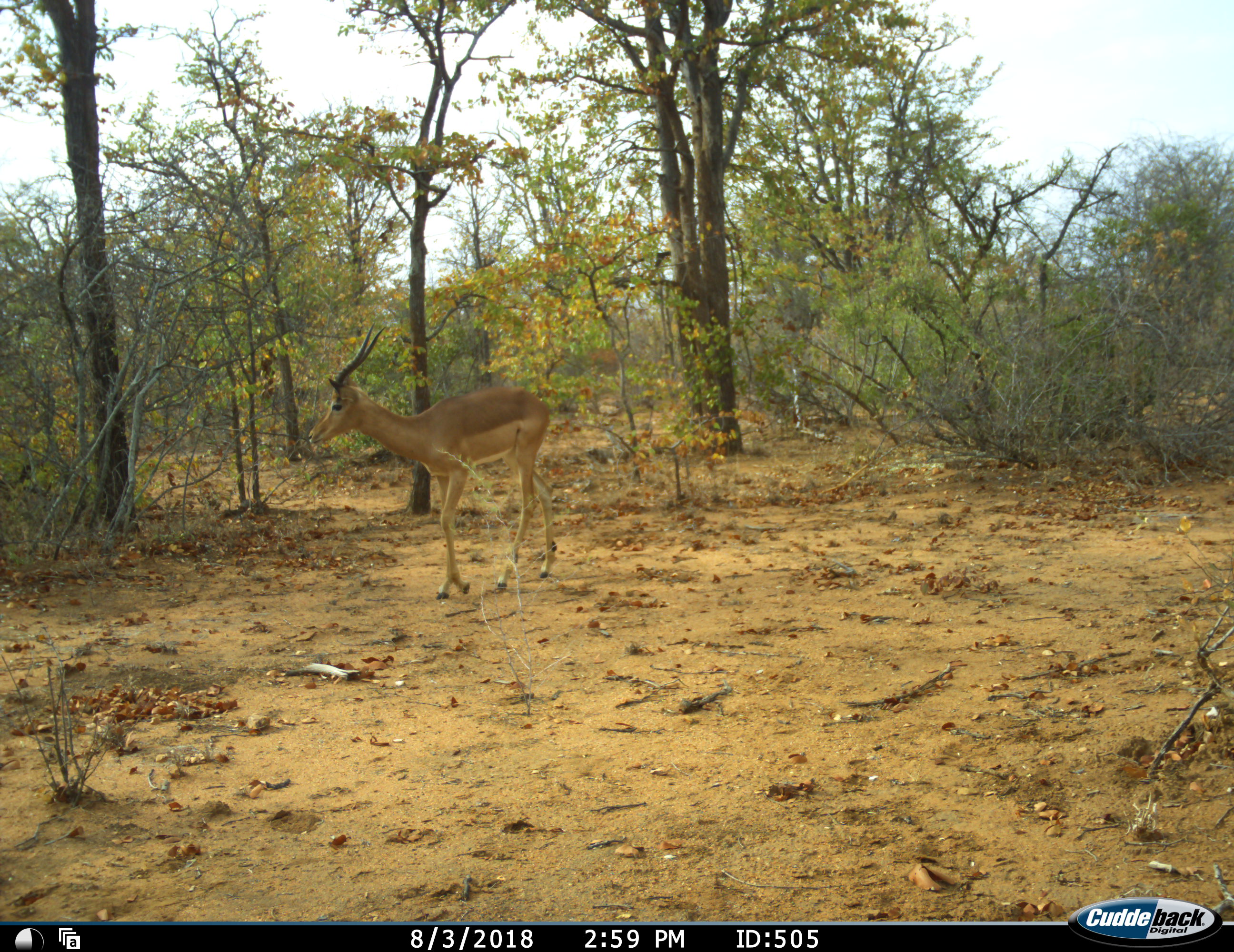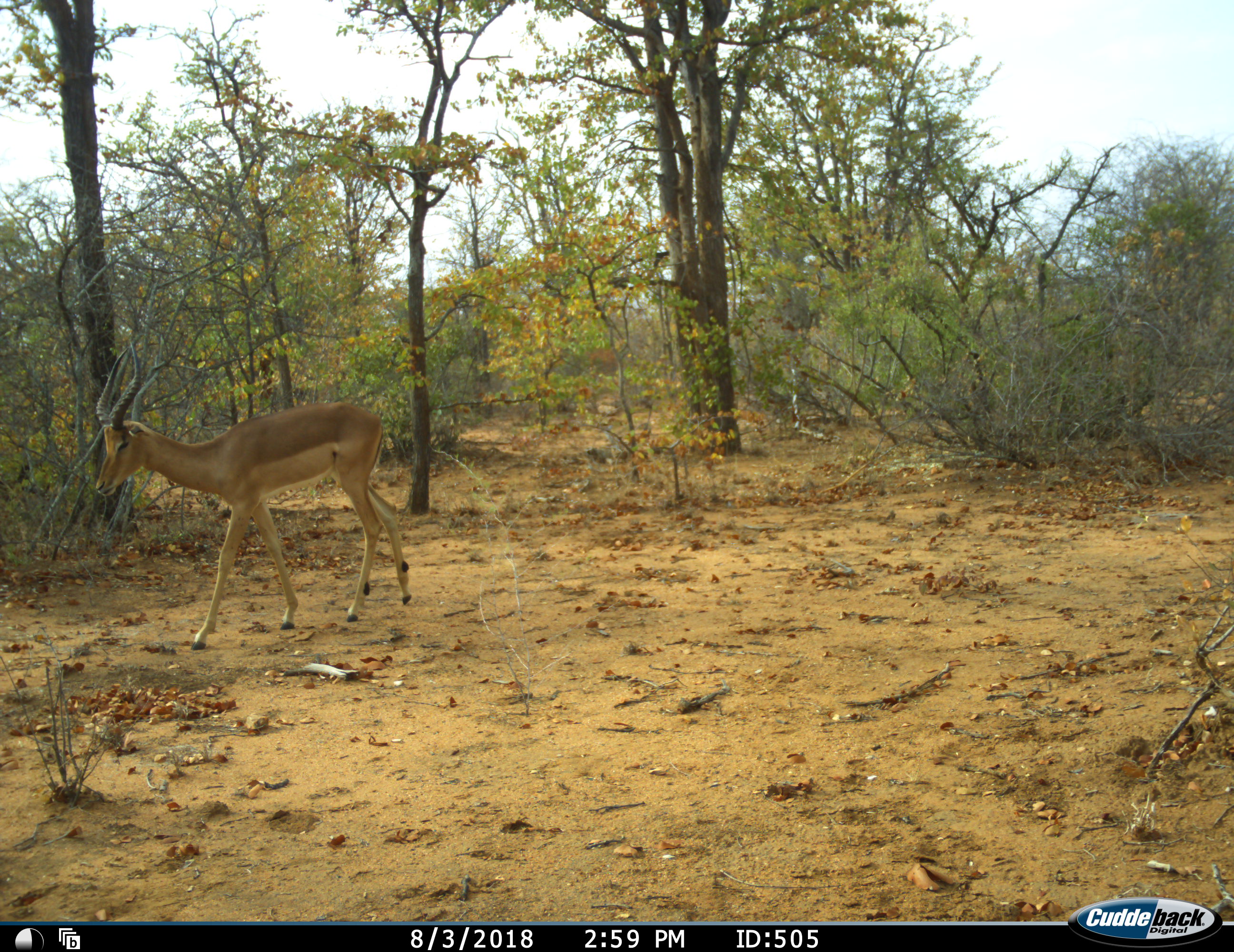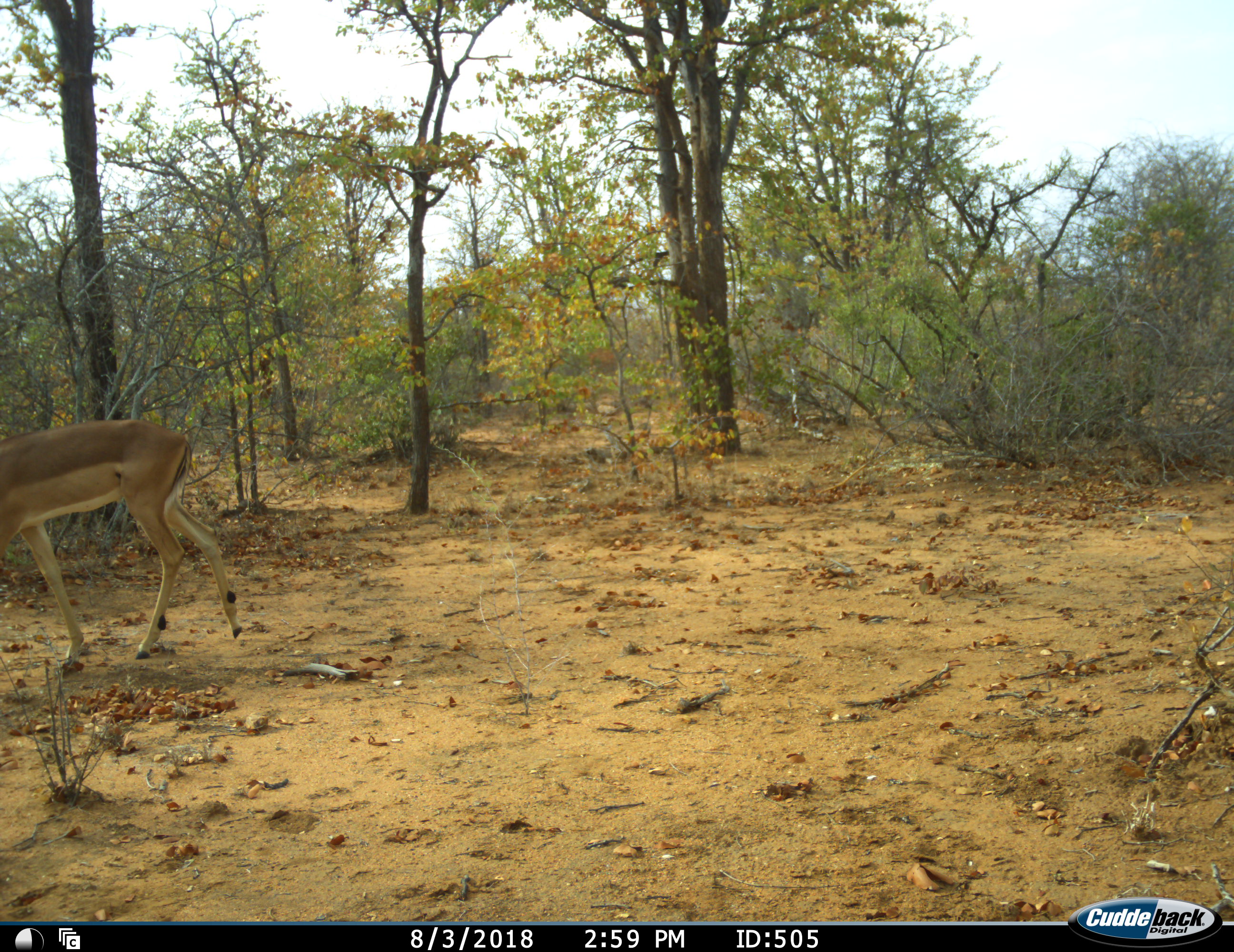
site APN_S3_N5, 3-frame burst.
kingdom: Animalia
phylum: Chordata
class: Mammalia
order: Artiodactyla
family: Bovidae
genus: Aepyceros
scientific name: Aepyceros melampus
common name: impala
Impala (Aepyceros melampus), count 1. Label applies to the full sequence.